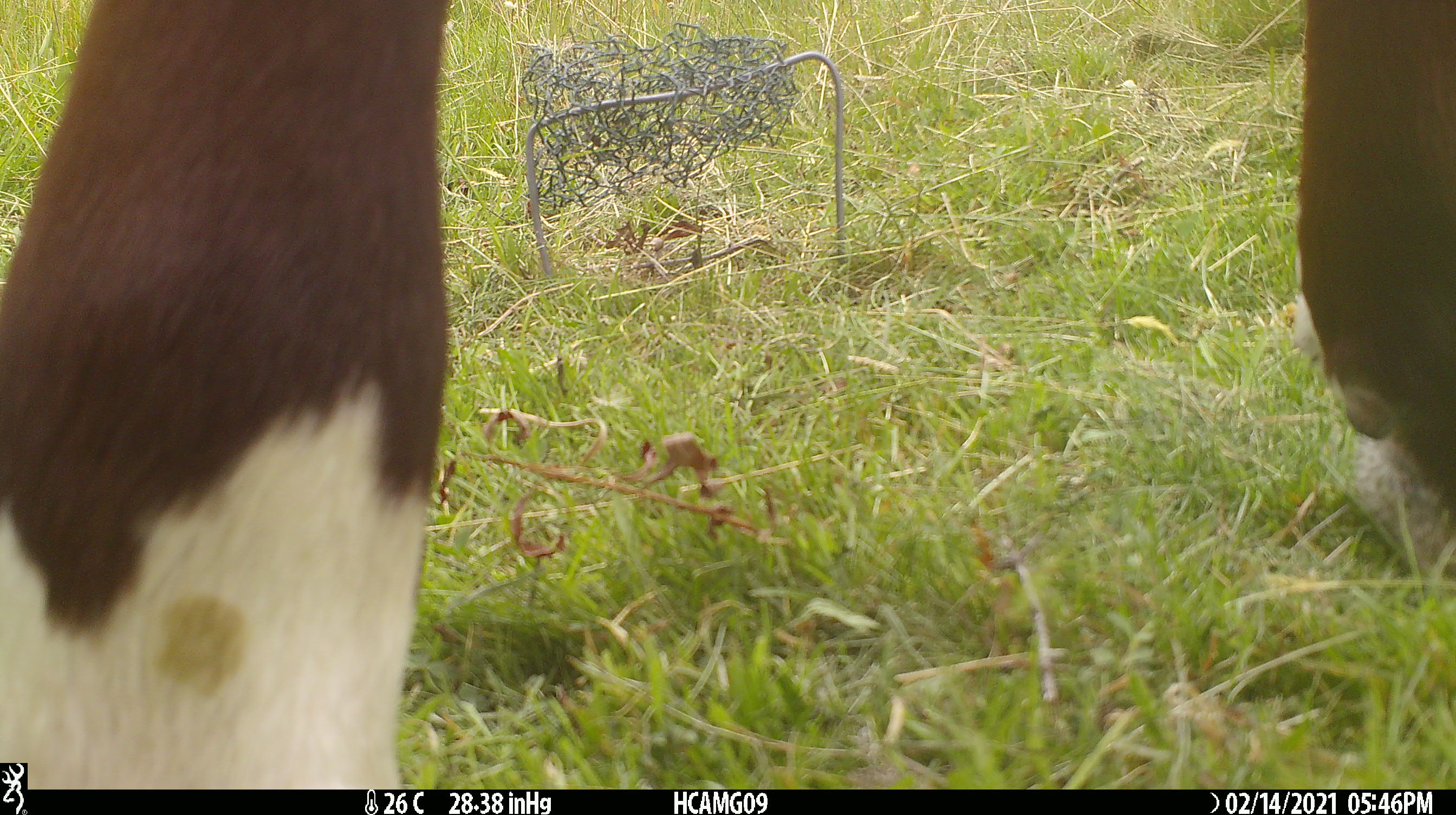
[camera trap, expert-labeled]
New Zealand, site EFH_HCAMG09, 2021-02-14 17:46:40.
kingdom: Animalia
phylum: Chordata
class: Mammalia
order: Artiodactyla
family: Bovidae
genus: Bos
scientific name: Bos taurus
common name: domestic cow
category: cow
Cow (domestic cow) (Bos taurus).